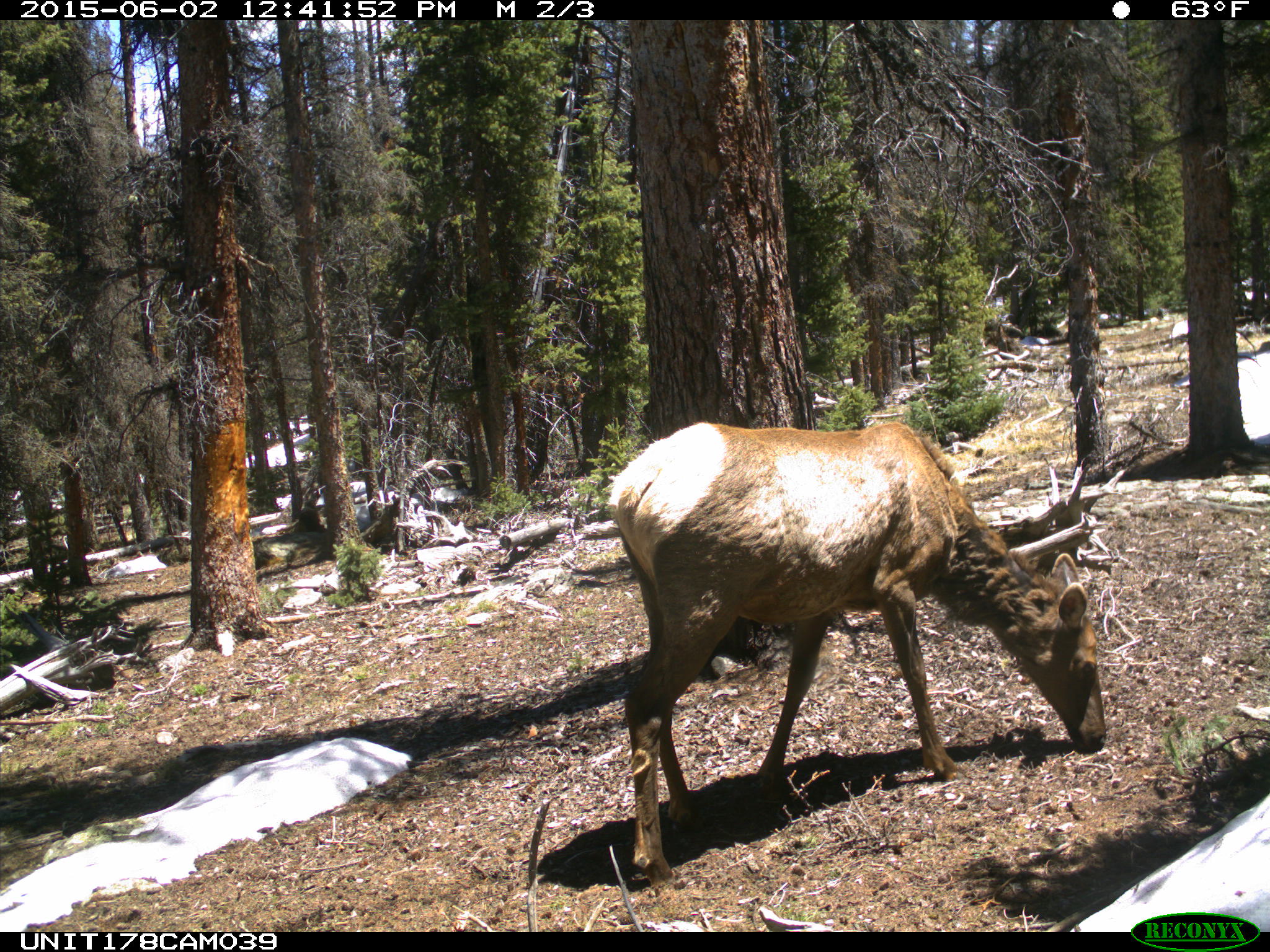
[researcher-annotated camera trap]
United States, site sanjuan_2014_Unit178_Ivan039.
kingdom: Animalia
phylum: Chordata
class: Mammalia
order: Artiodactyla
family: Cervidae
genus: Cervus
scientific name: Cervus elaphus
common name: red deer